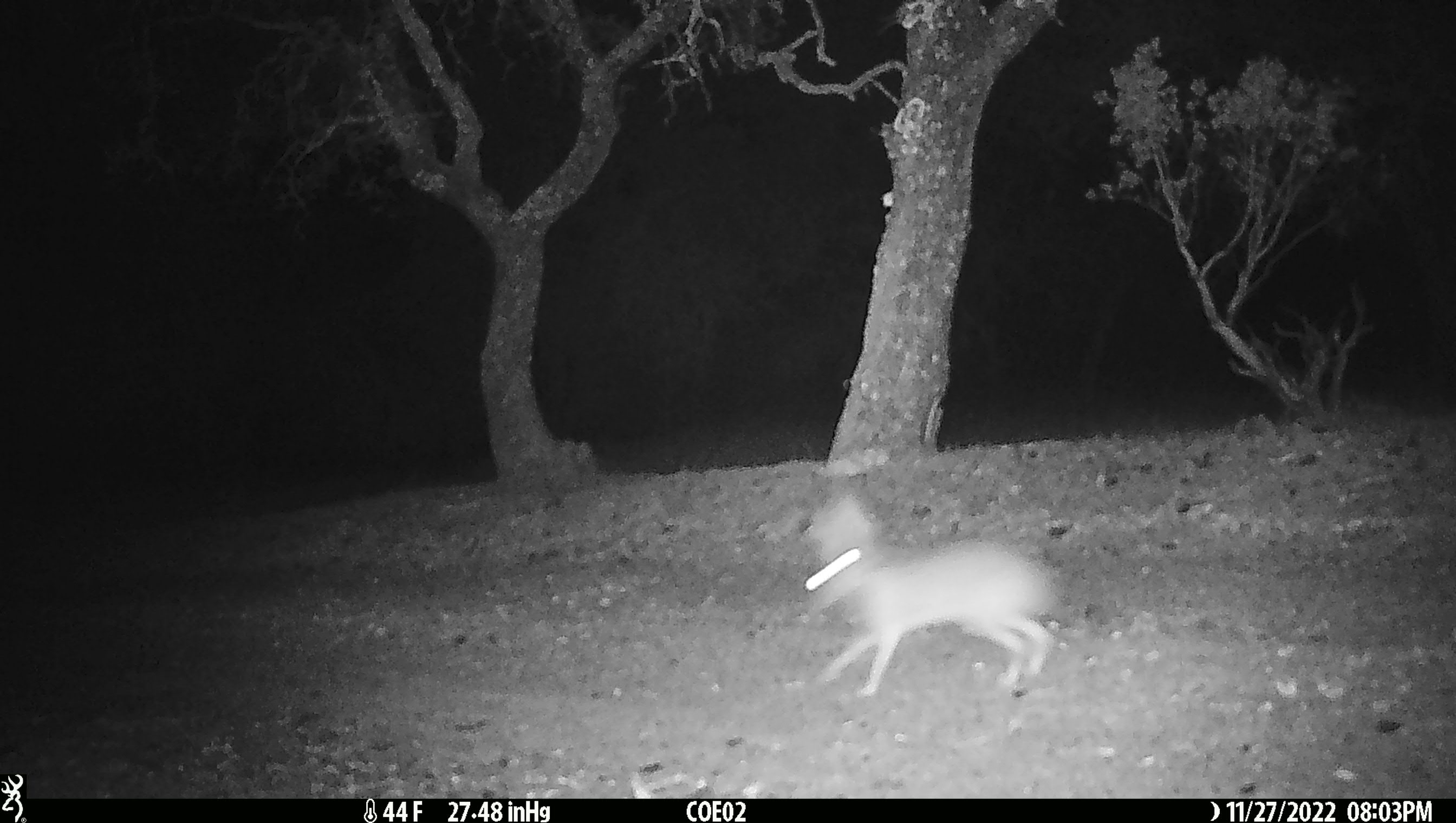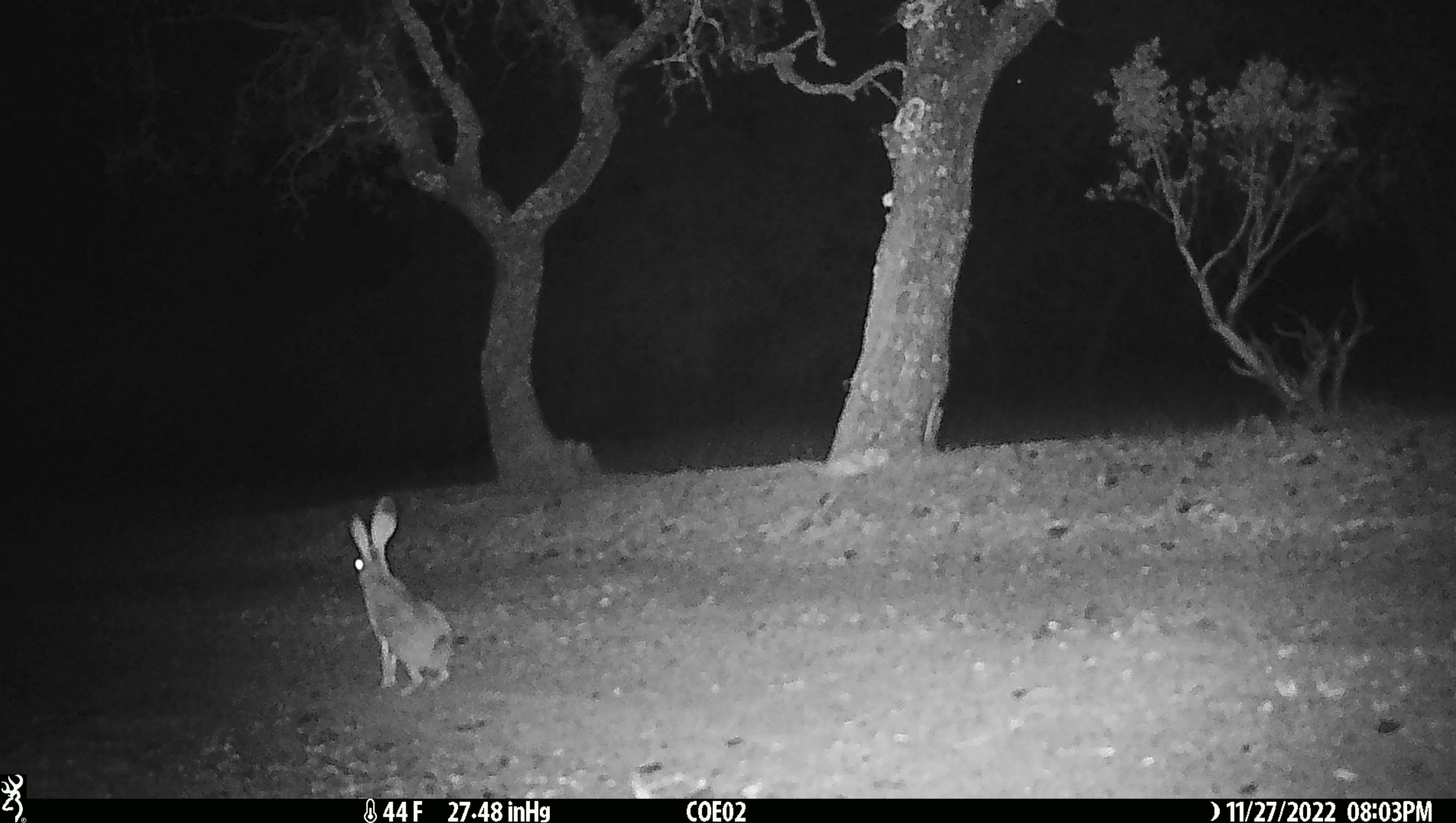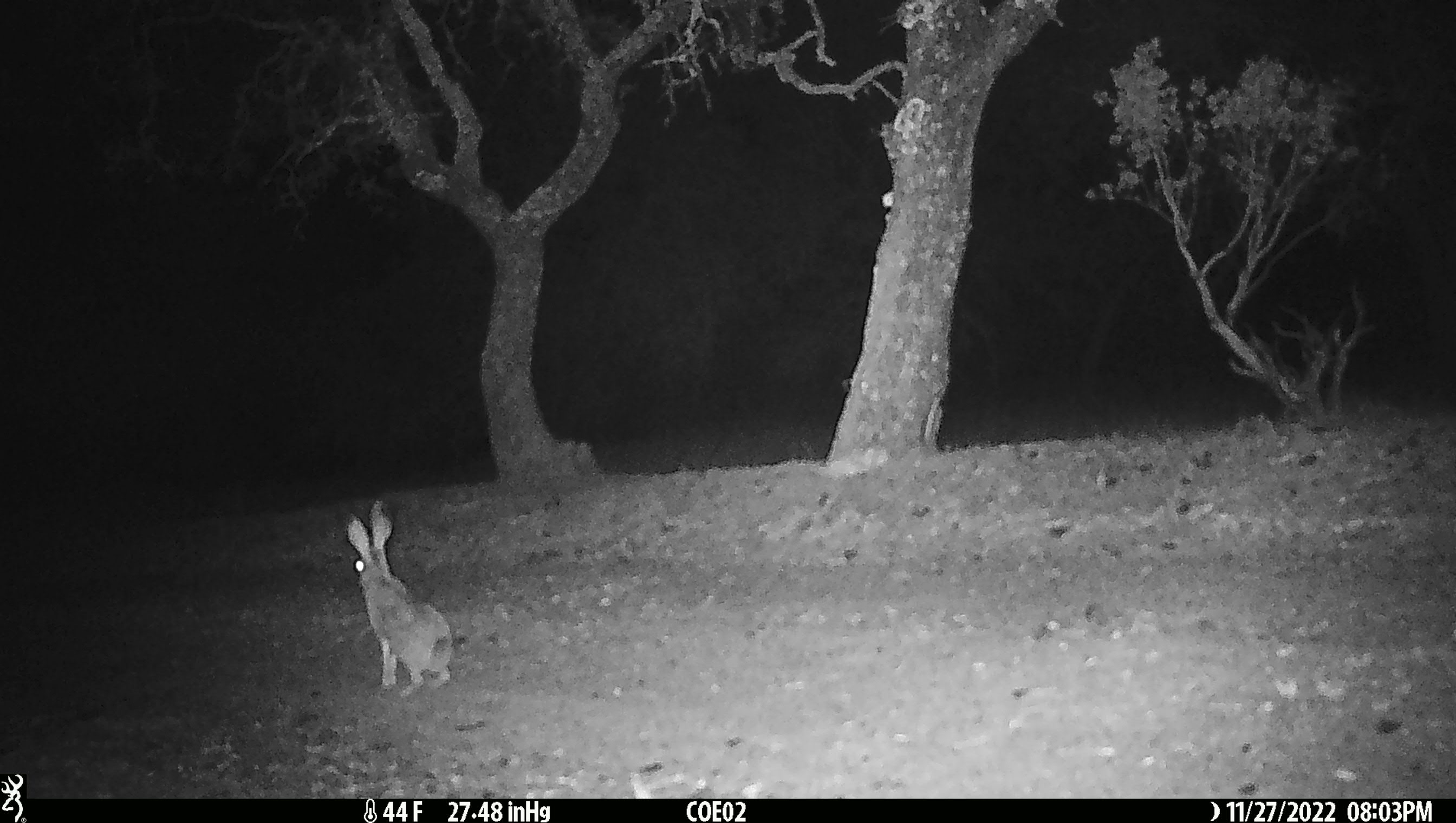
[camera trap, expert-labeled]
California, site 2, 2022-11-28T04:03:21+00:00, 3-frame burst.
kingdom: Animalia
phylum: Chordata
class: Mammalia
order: Lagomorpha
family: Leporidae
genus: Lepus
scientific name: Lepus californicus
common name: black-tailed jackrabbit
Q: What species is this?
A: Black-tailed jackrabbit (Lepus californicus).